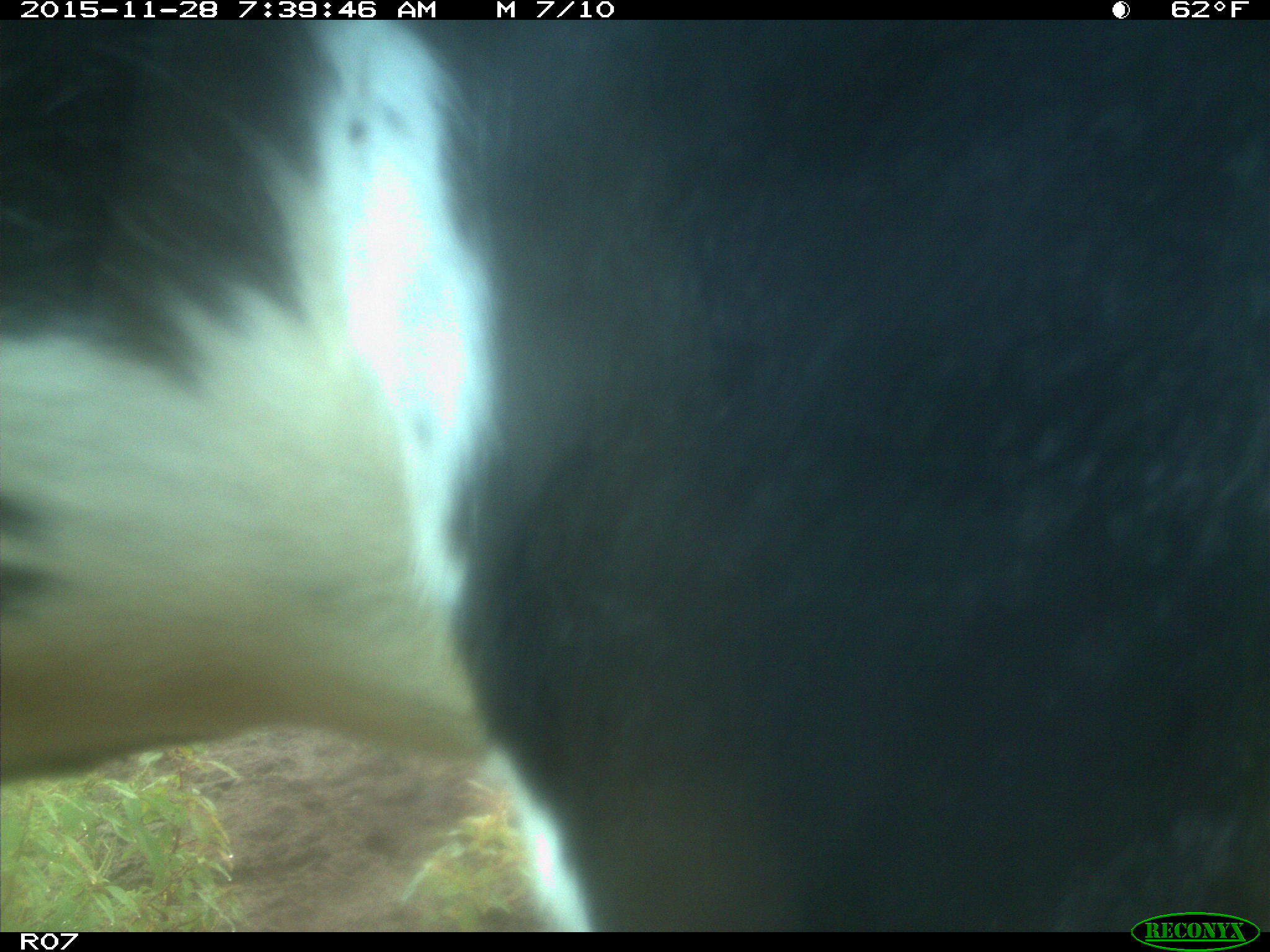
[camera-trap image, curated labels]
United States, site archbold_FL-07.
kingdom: Animalia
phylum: Chordata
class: Mammalia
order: Artiodactyla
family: Bovidae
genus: Bos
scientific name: Bos taurus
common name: domestic cow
Bos taurus (domestic cow).